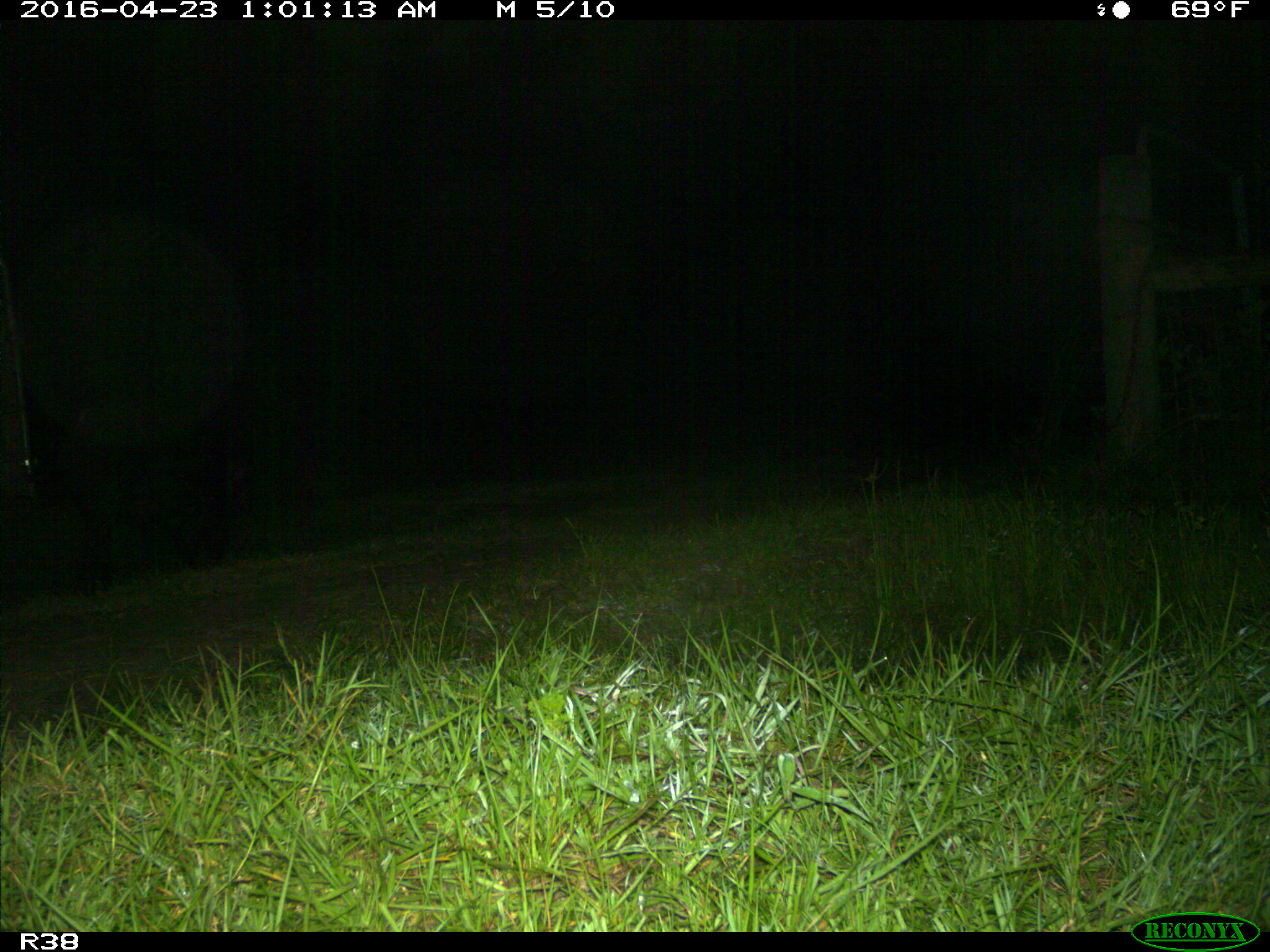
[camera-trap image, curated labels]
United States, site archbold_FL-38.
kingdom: Animalia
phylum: Chordata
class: Mammalia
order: Artiodactyla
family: Suidae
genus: Sus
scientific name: Sus scrofa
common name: wild boar